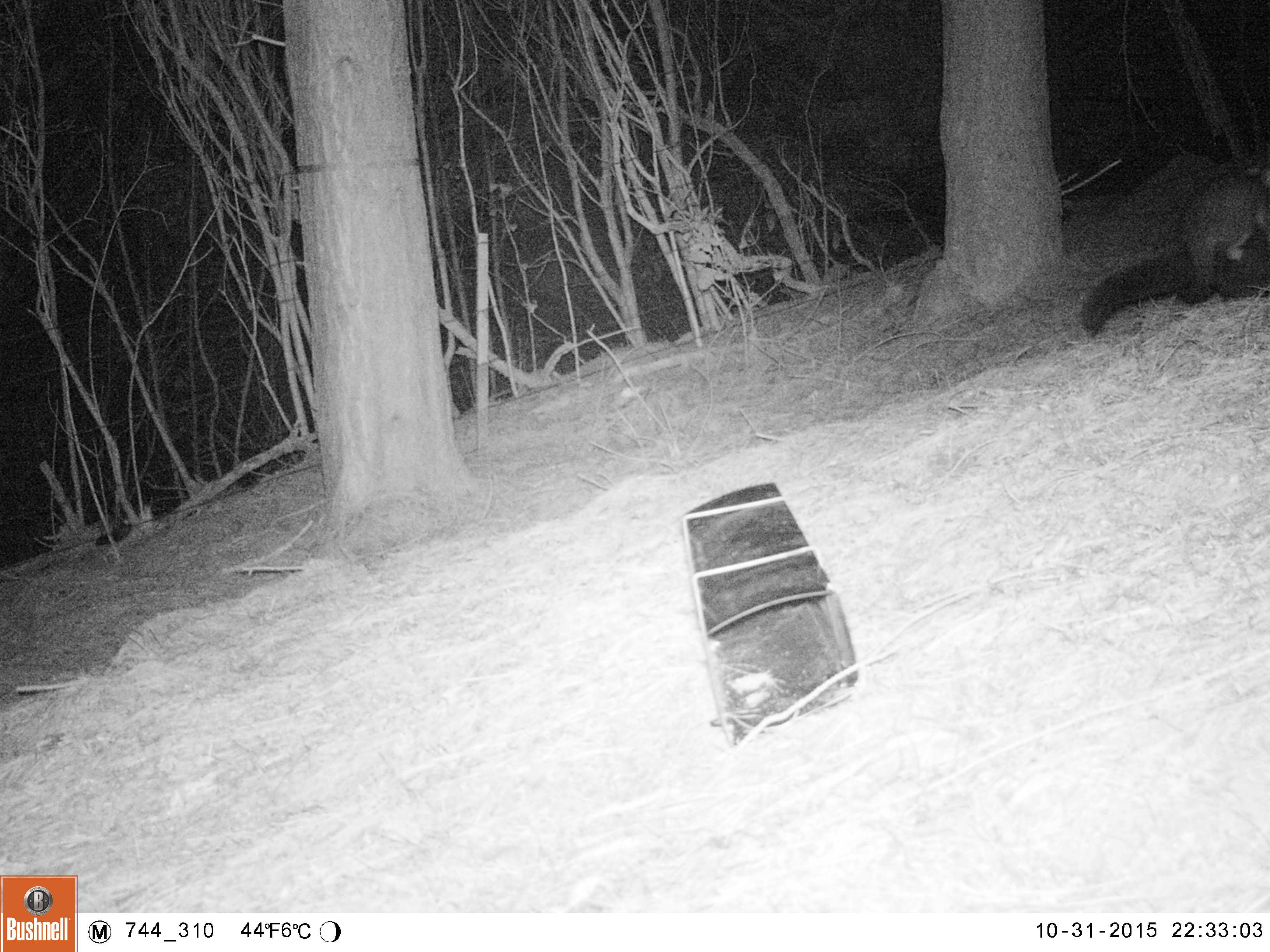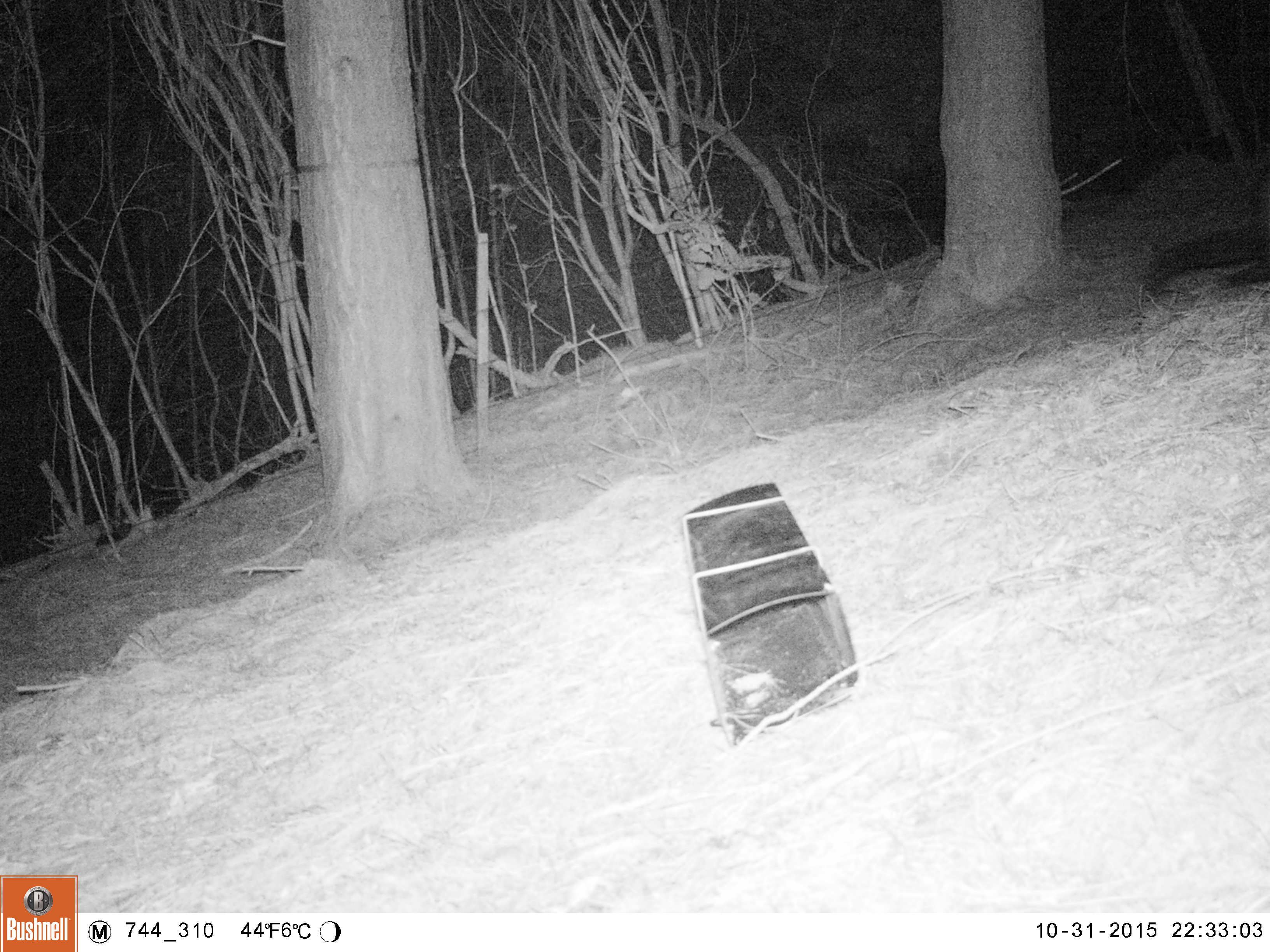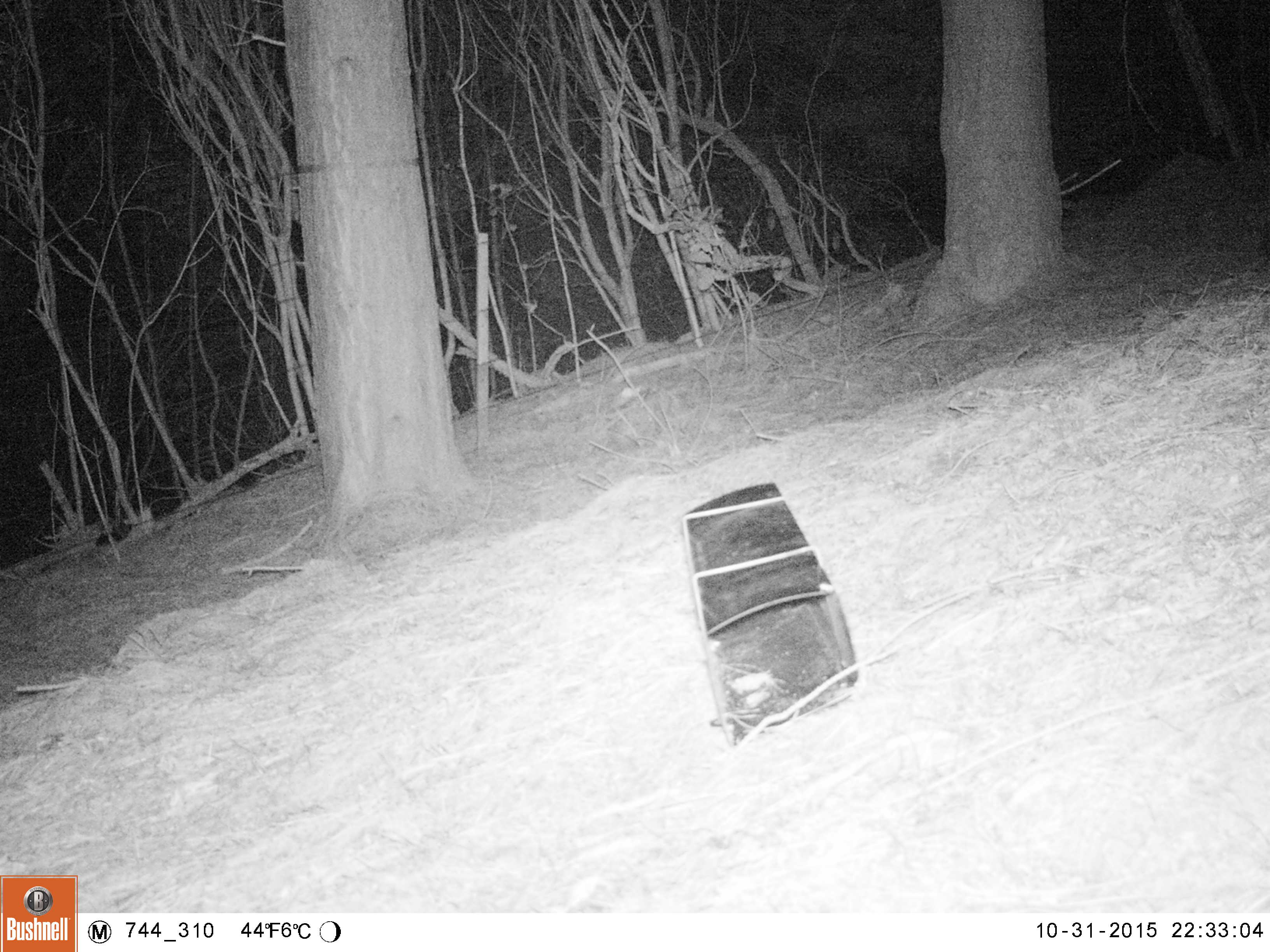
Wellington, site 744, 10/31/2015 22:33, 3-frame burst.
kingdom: Animalia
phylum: Chordata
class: Mammalia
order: Didelphimorphia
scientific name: Didelphimorphia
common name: possum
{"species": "possum (Didelphimorphia)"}